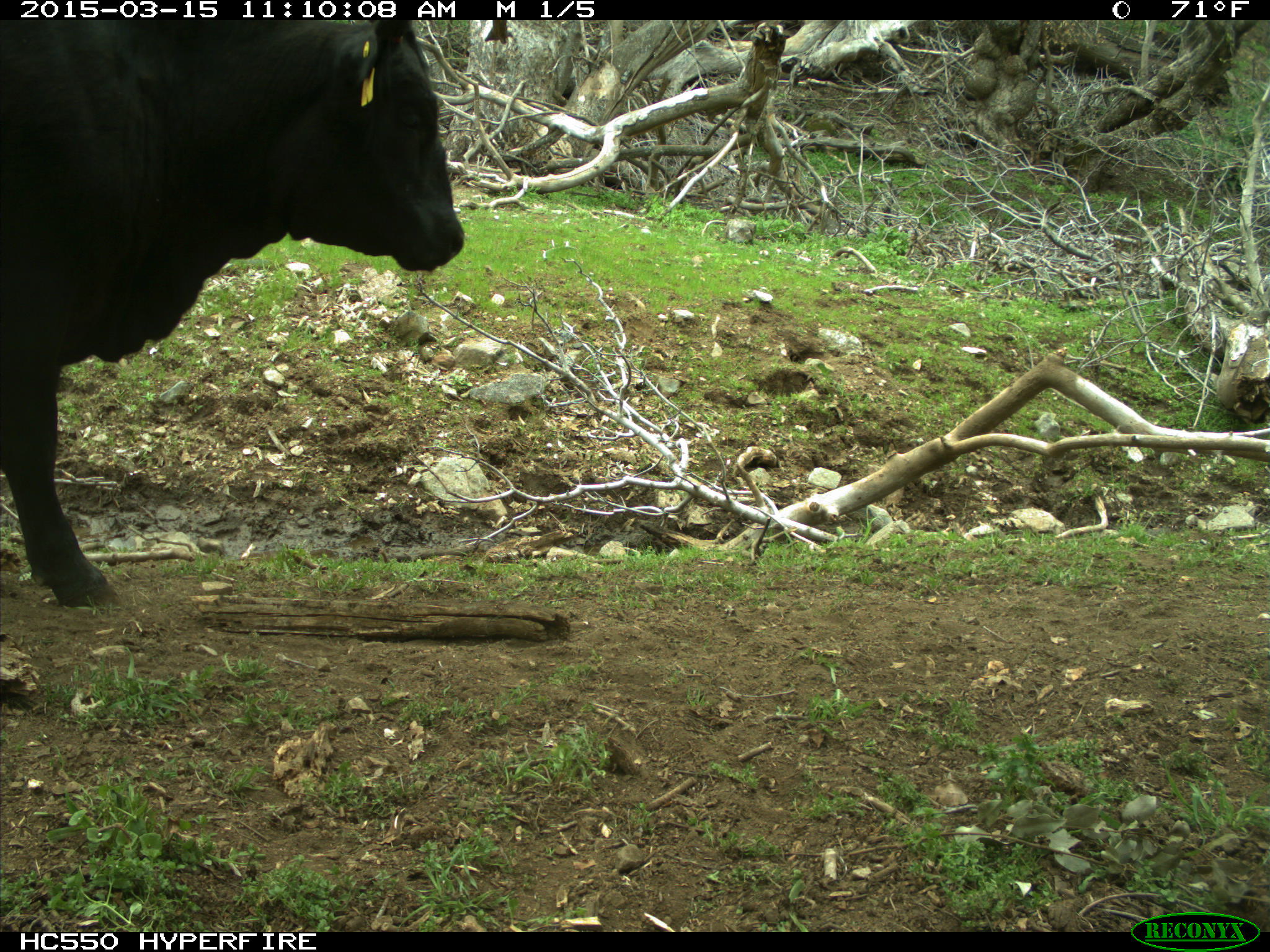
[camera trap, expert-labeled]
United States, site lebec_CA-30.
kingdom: Animalia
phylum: Chordata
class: Mammalia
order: Artiodactyla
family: Bovidae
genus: Bos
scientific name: Bos taurus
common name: domestic cow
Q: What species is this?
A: Bos taurus (domestic cow).